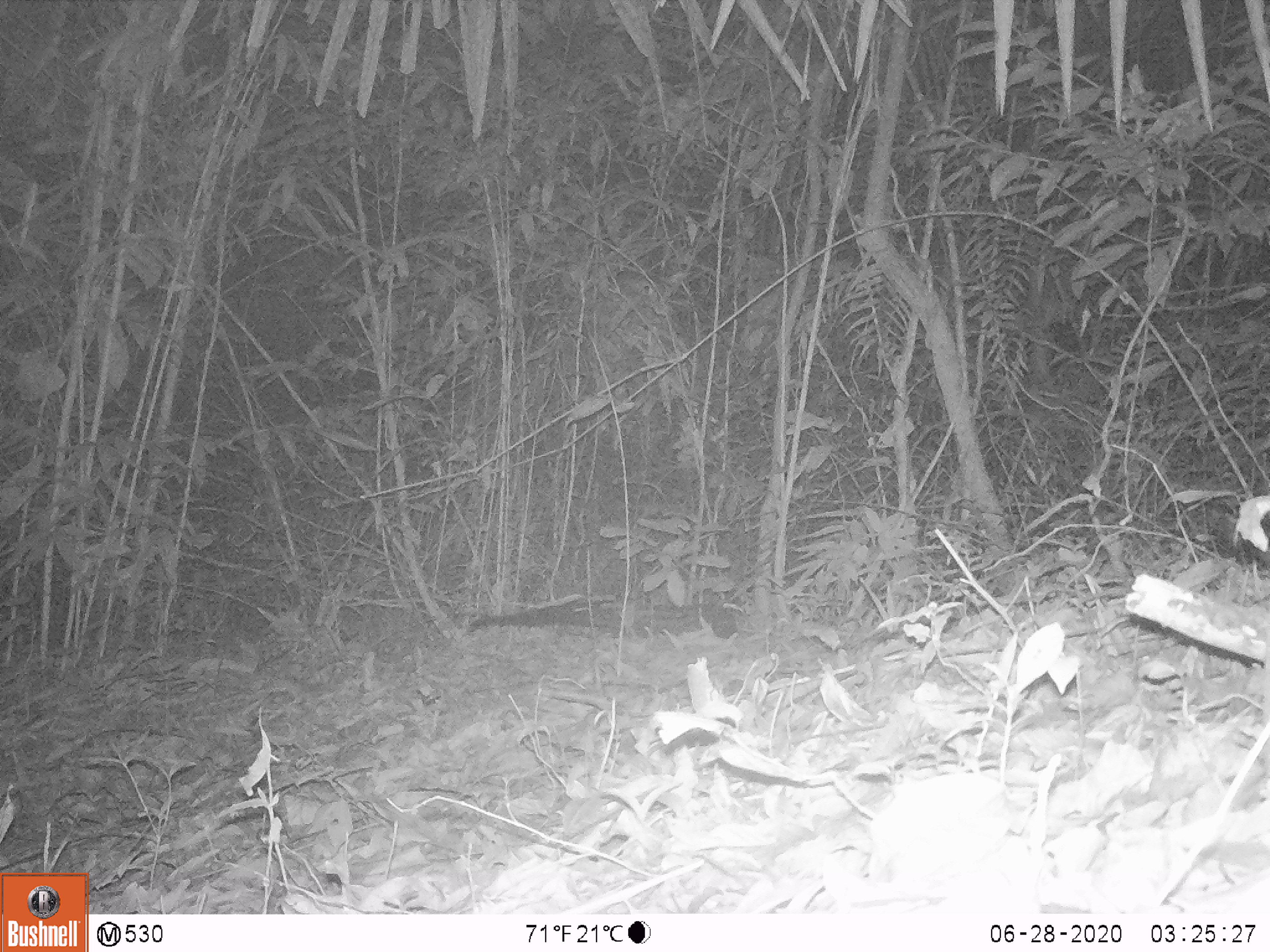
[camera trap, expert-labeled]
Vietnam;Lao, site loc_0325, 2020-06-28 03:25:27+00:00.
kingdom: Animalia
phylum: Chordata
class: Mammalia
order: Carnivora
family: Viverridae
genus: Paradoxurus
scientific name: Paradoxurus hermaphroditus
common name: common palm civet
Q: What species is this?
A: Common palm civet (Paradoxurus hermaphroditus).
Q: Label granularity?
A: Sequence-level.